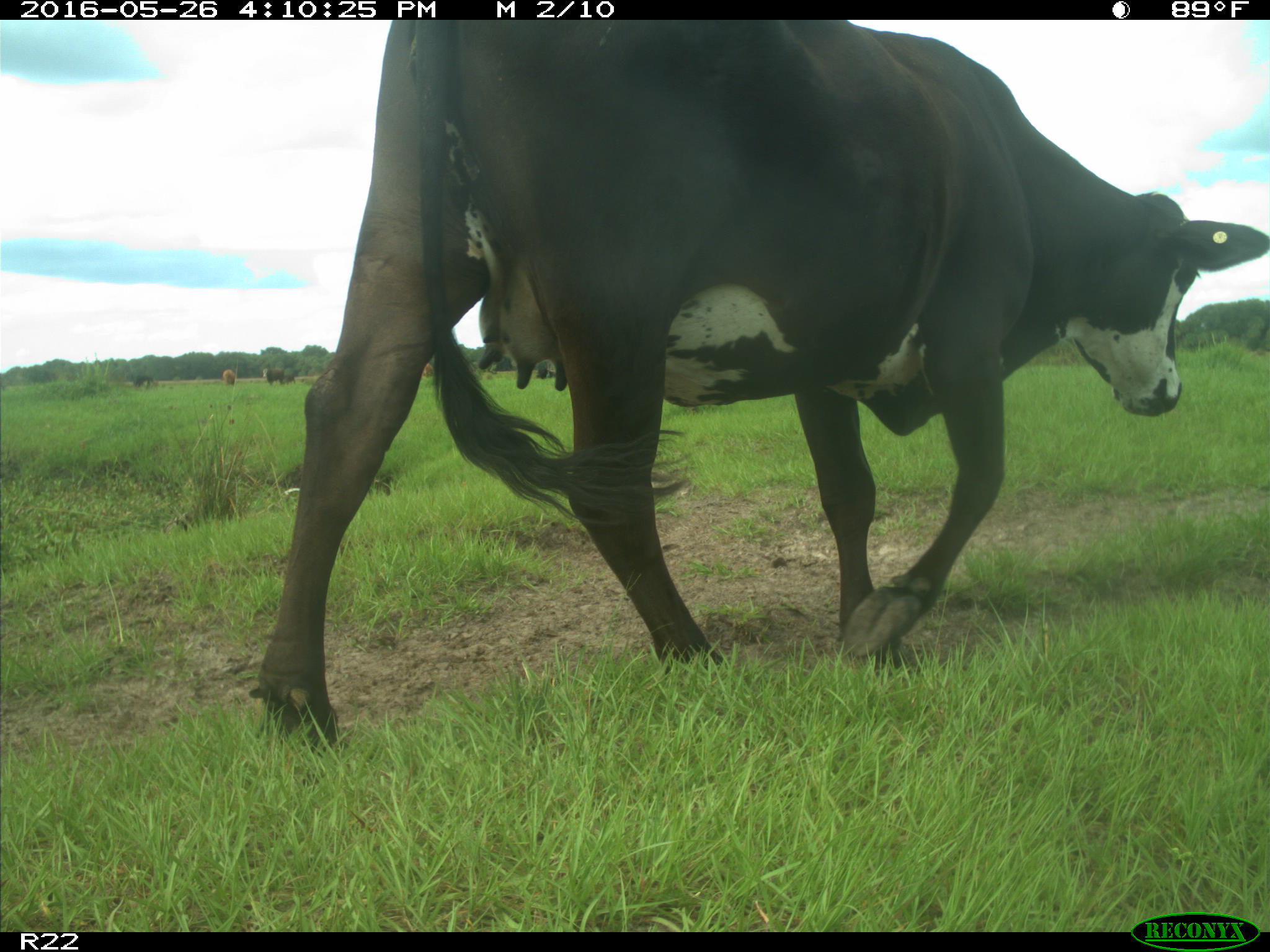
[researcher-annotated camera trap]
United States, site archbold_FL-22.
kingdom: Animalia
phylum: Chordata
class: Mammalia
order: Artiodactyla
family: Bovidae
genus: Bos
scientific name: Bos taurus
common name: domestic cow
Bos taurus (domestic cow).